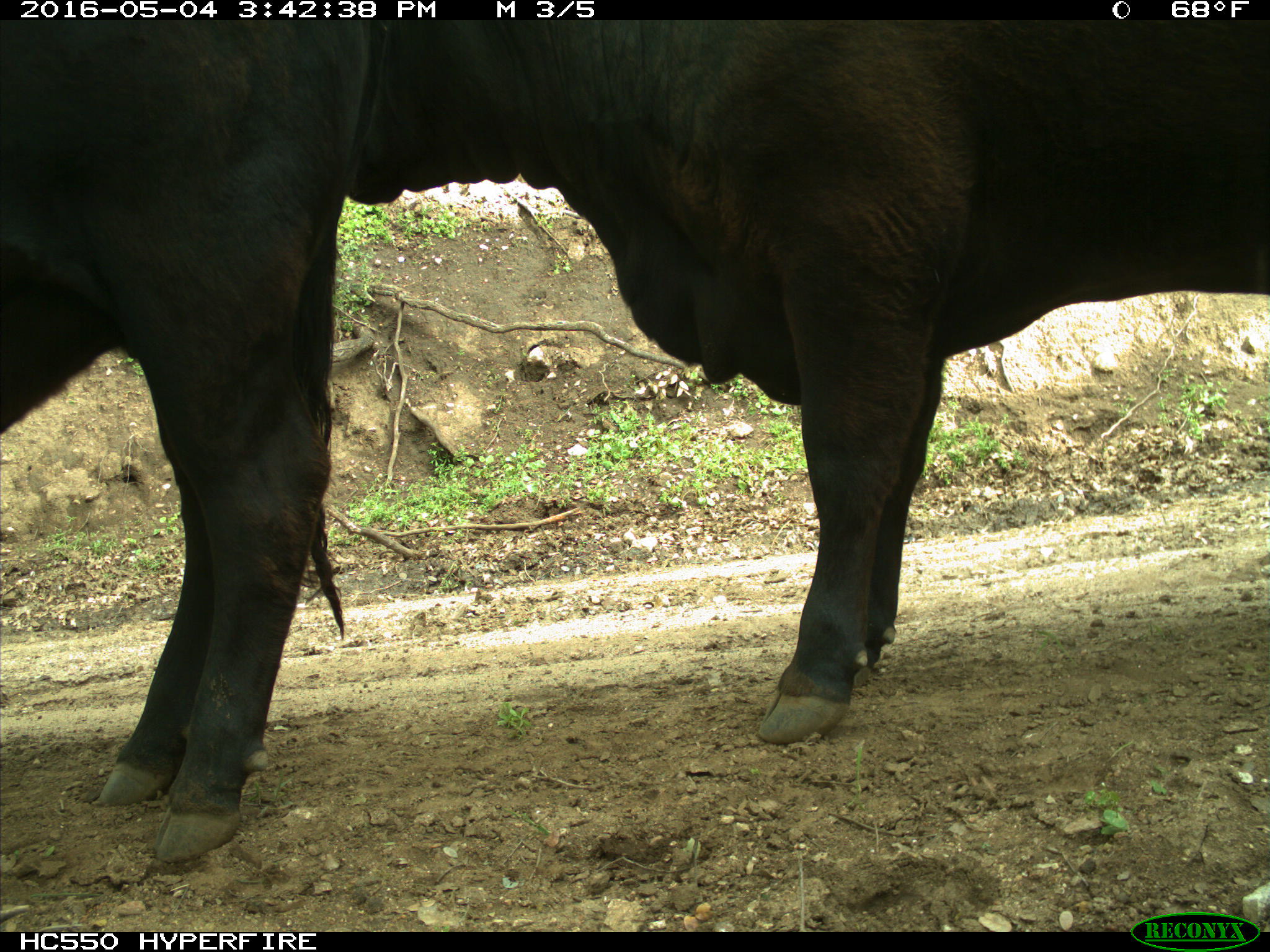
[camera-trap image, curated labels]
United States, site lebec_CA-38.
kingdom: Animalia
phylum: Chordata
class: Mammalia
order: Artiodactyla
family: Bovidae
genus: Bos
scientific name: Bos taurus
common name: domestic cow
Bos taurus (domestic cow).